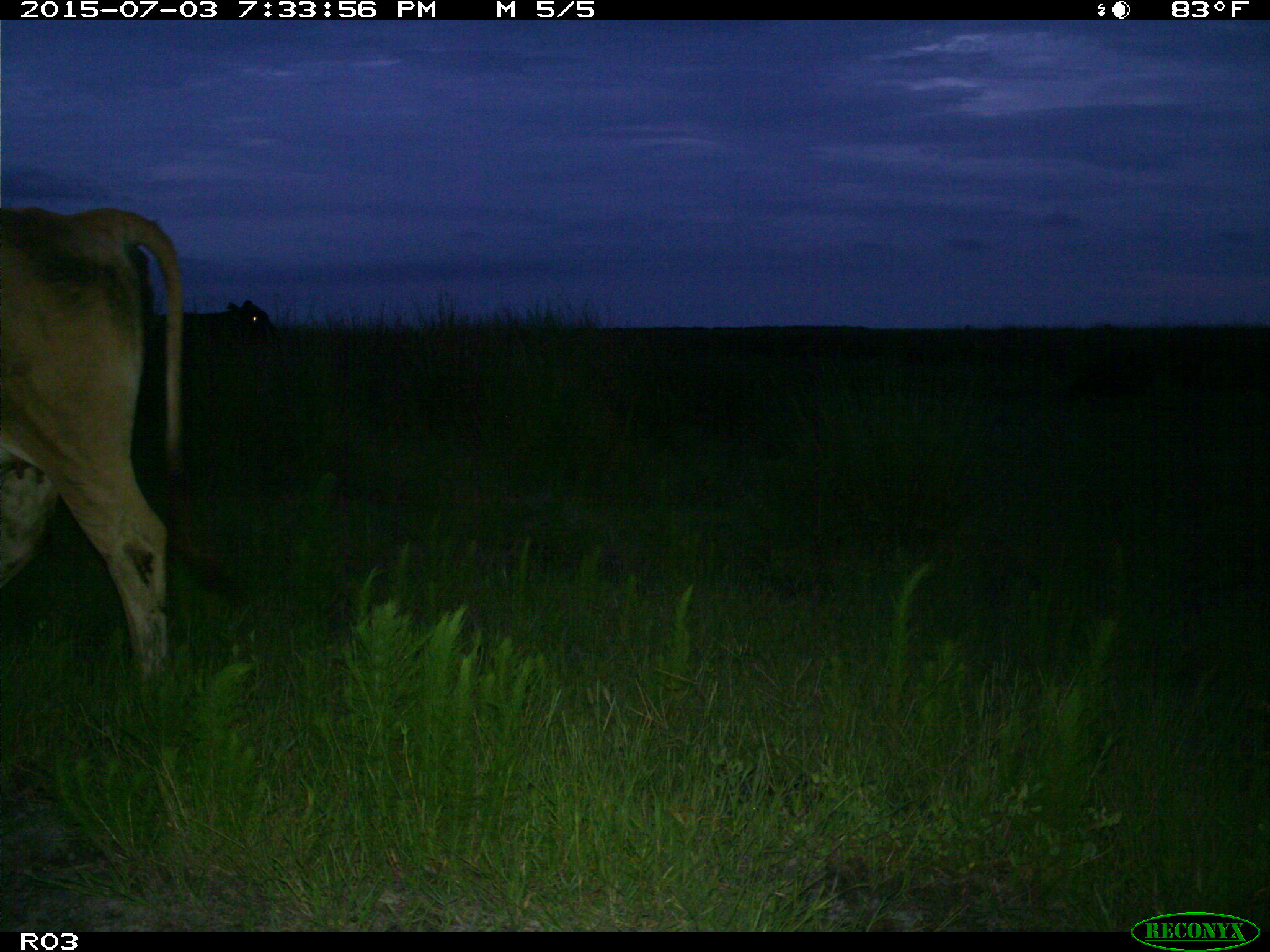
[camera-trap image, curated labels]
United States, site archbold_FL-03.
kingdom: Animalia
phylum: Chordata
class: Mammalia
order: Artiodactyla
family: Bovidae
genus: Bos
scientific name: Bos taurus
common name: domestic cow